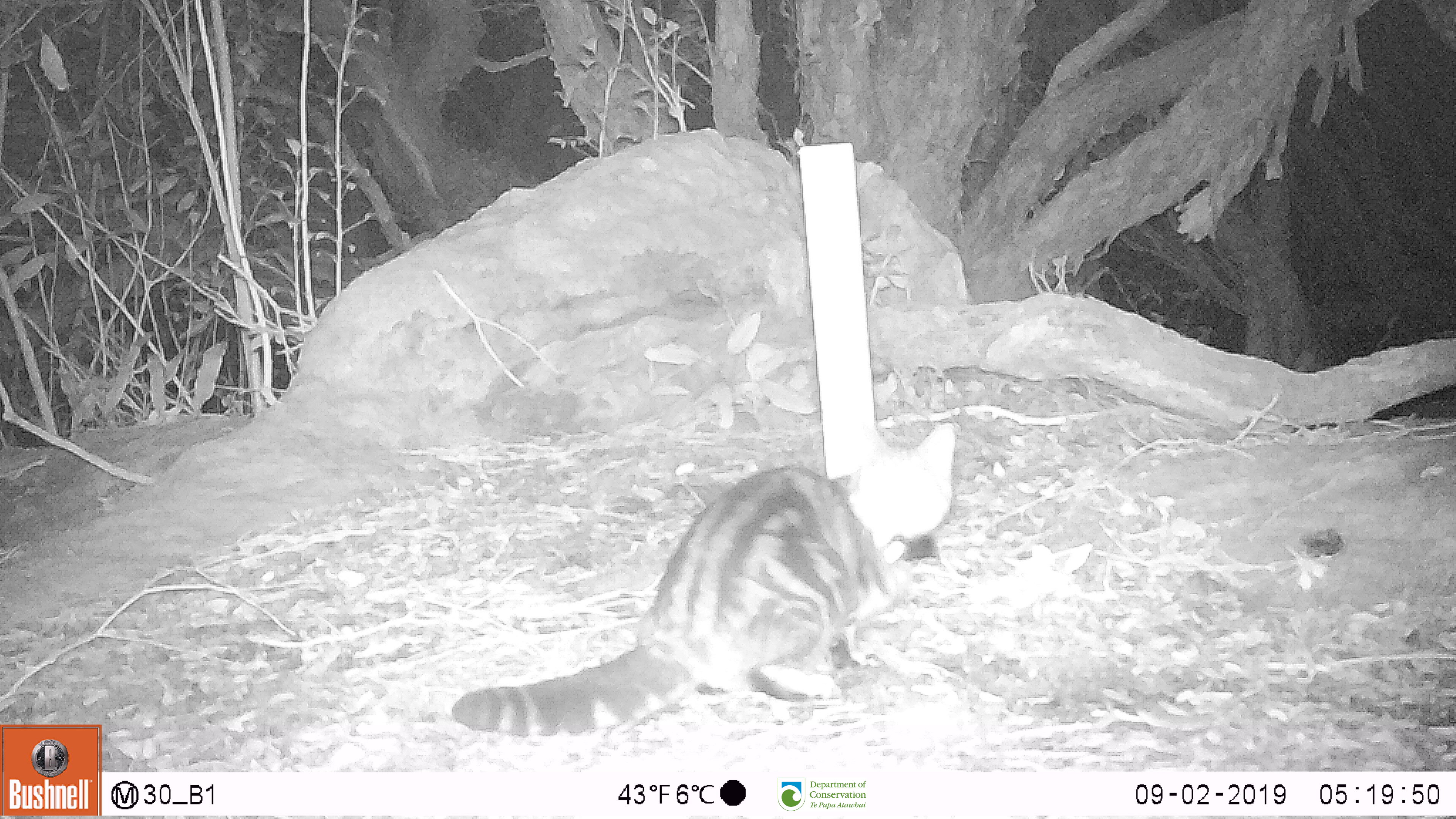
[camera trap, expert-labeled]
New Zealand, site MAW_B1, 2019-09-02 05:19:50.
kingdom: Animalia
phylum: Chordata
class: Mammalia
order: Carnivora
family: Felidae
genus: Felis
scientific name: Felis catus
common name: domestic cat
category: cat